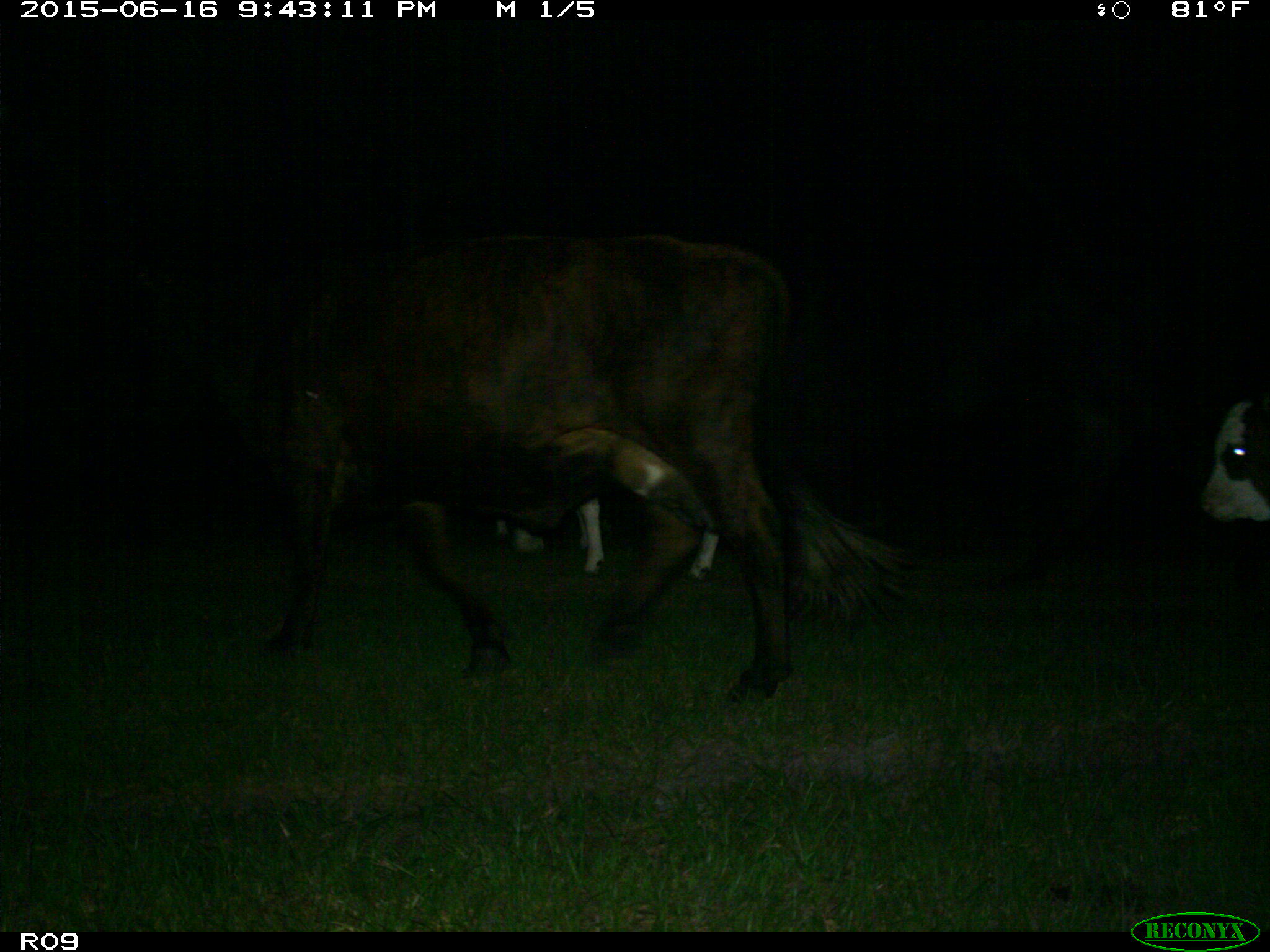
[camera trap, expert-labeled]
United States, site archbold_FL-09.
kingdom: Animalia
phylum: Chordata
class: Mammalia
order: Artiodactyla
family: Bovidae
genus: Bos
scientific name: Bos taurus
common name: domestic cow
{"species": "Bos taurus (domestic cow)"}